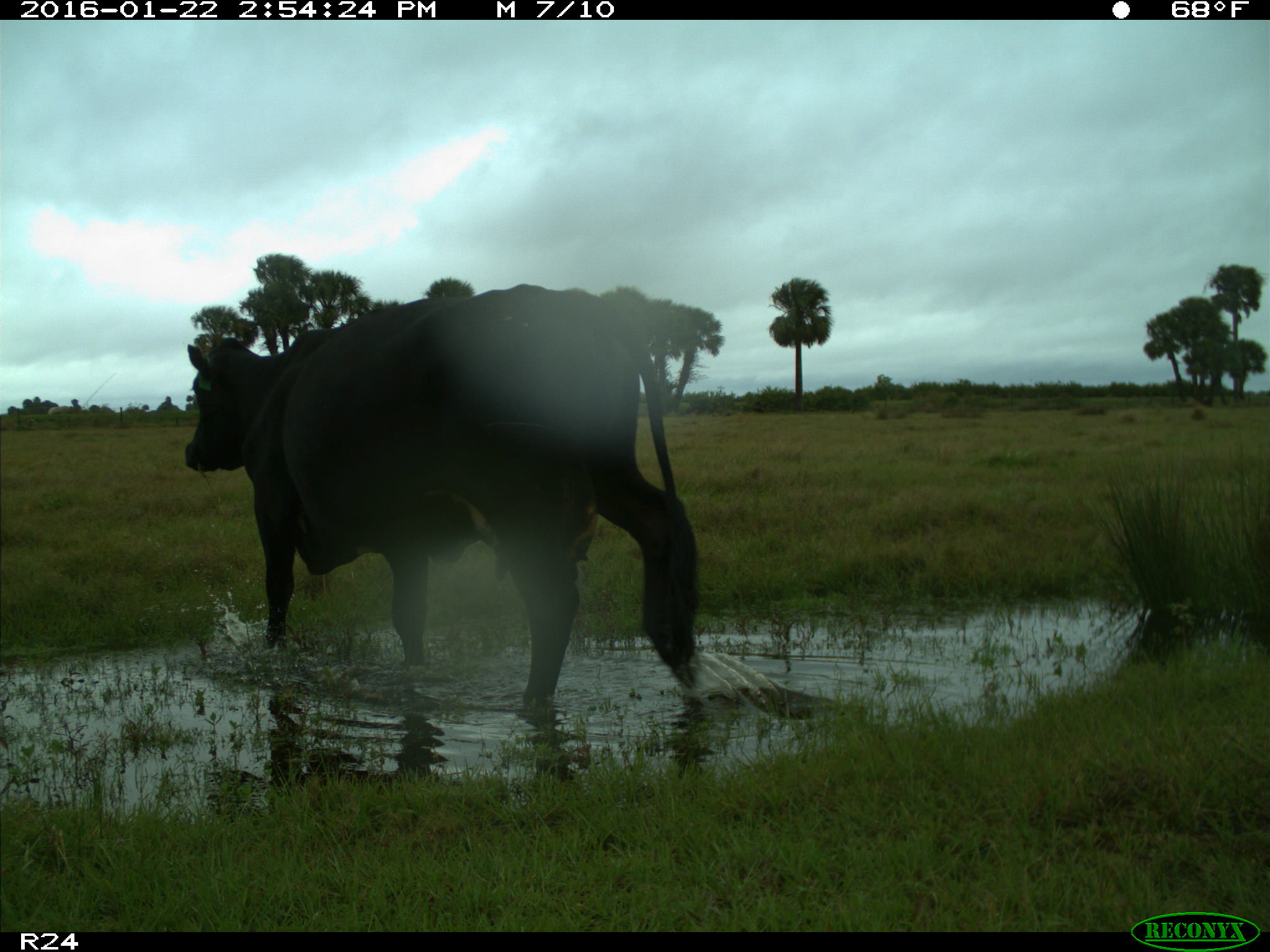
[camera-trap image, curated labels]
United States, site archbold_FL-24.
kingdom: Animalia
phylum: Chordata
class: Mammalia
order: Artiodactyla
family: Bovidae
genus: Bos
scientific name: Bos taurus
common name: domestic cow